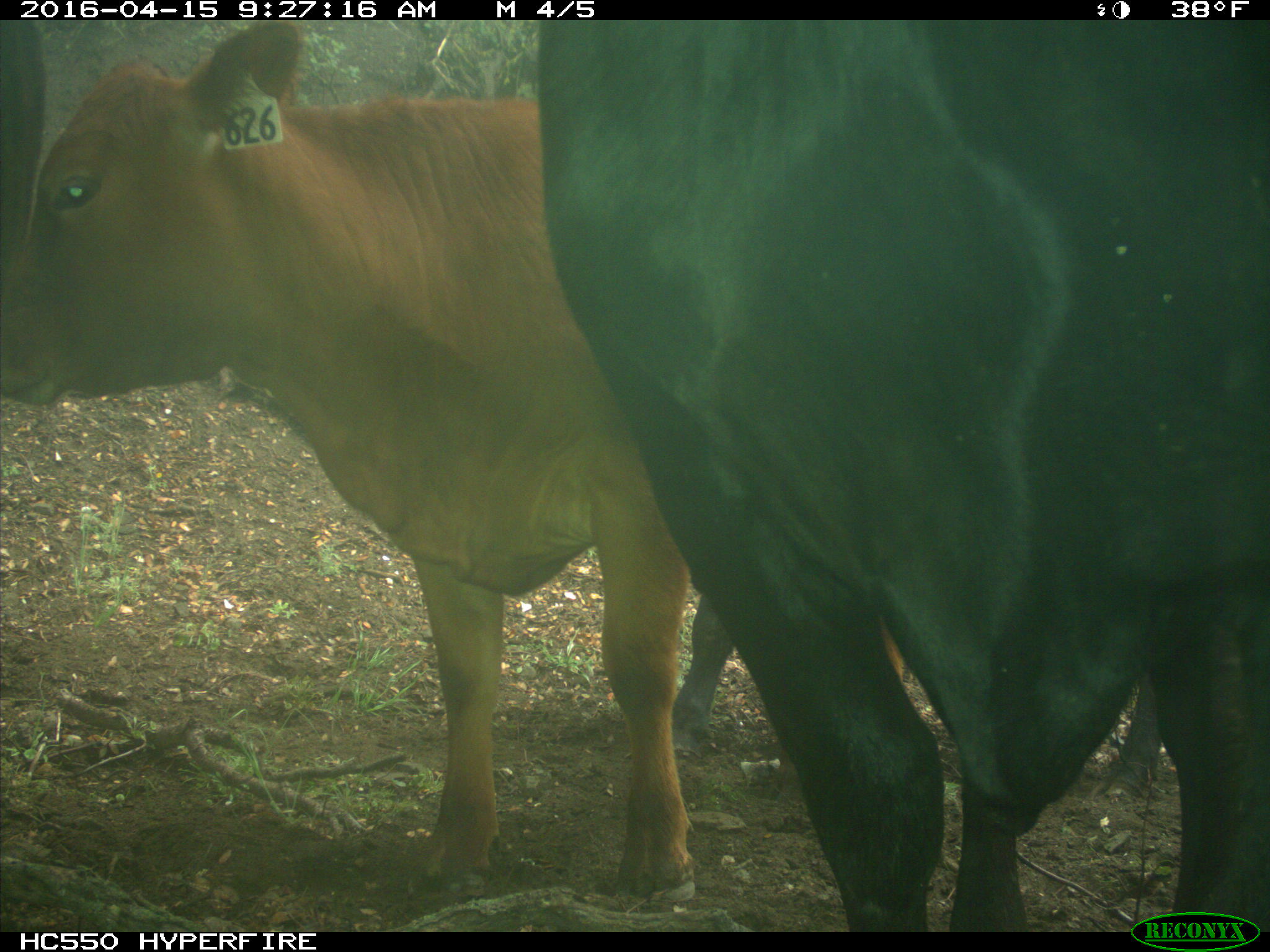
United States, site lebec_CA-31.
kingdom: Animalia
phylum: Chordata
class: Mammalia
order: Artiodactyla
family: Bovidae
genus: Bos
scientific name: Bos taurus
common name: domestic cow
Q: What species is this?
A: Bos taurus (domestic cow).